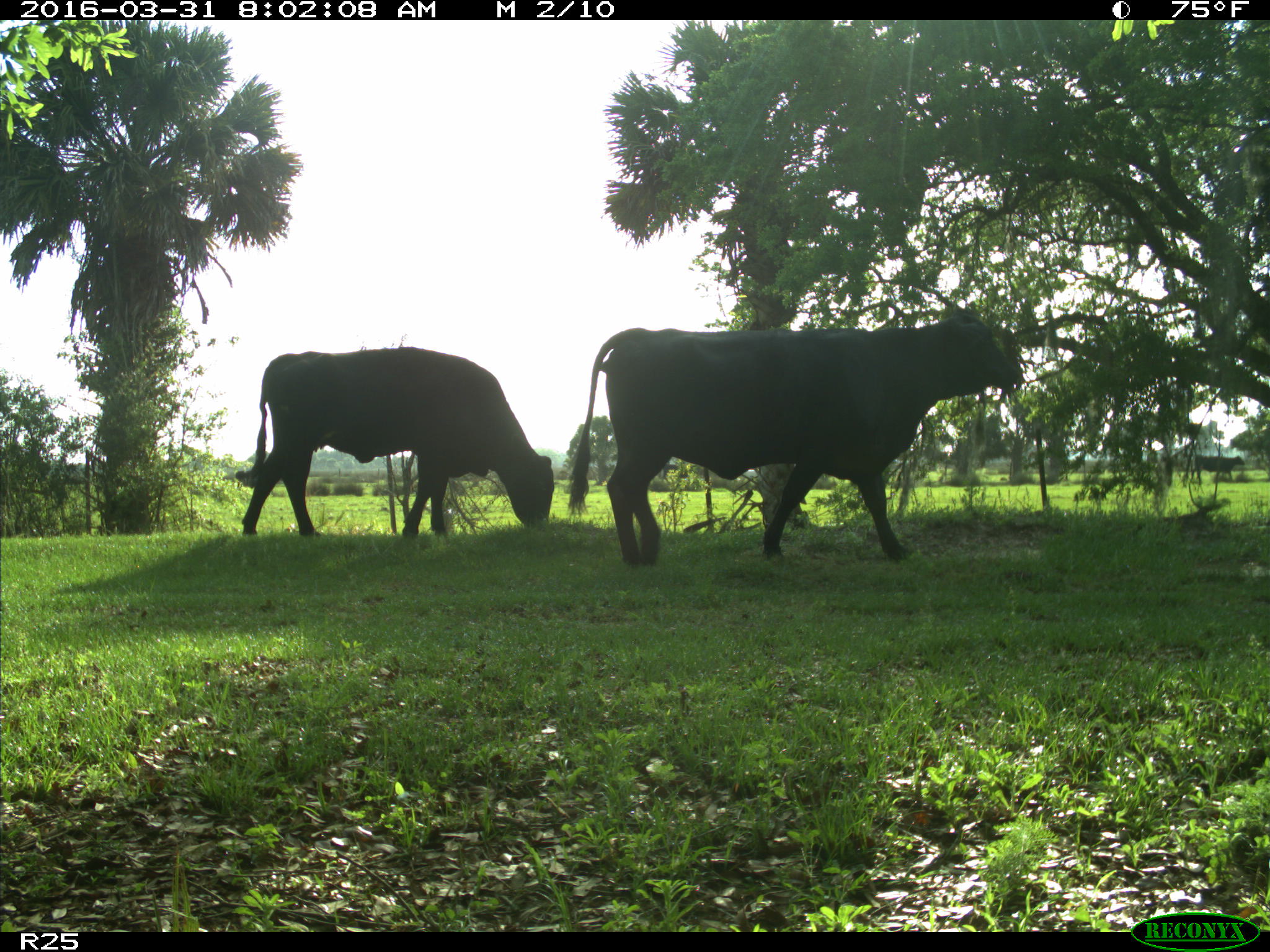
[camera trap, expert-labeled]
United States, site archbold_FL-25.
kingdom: Animalia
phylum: Chordata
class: Mammalia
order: Artiodactyla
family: Bovidae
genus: Bos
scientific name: Bos taurus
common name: domestic cow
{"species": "Bos taurus (domestic cow)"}